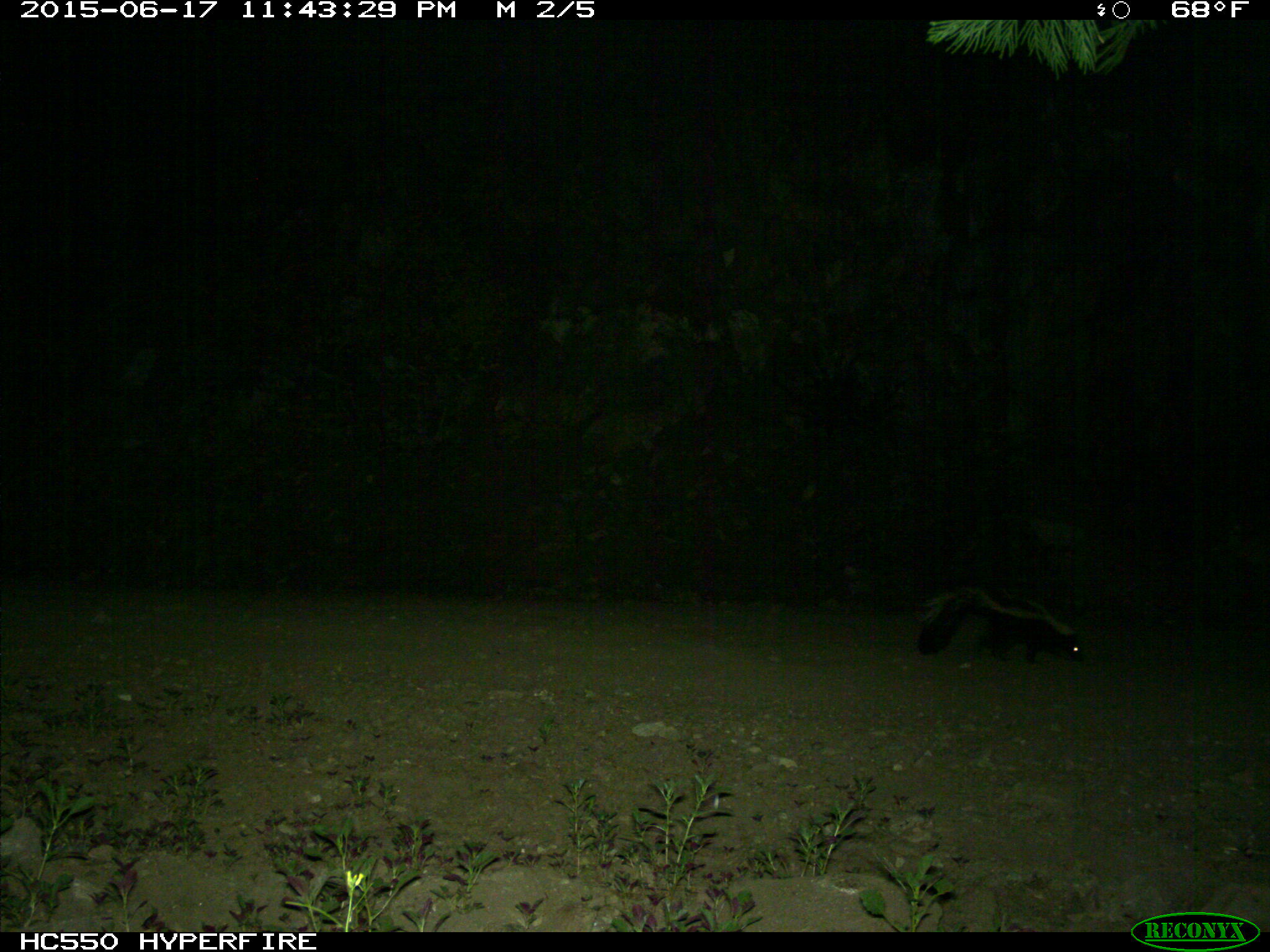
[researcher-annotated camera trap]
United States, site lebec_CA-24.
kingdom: Animalia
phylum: Chordata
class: Mammalia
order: Carnivora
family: Mephitidae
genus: Mephitis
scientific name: Mephitis mephitis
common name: striped skunk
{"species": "Mephitis mephitis (striped skunk)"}